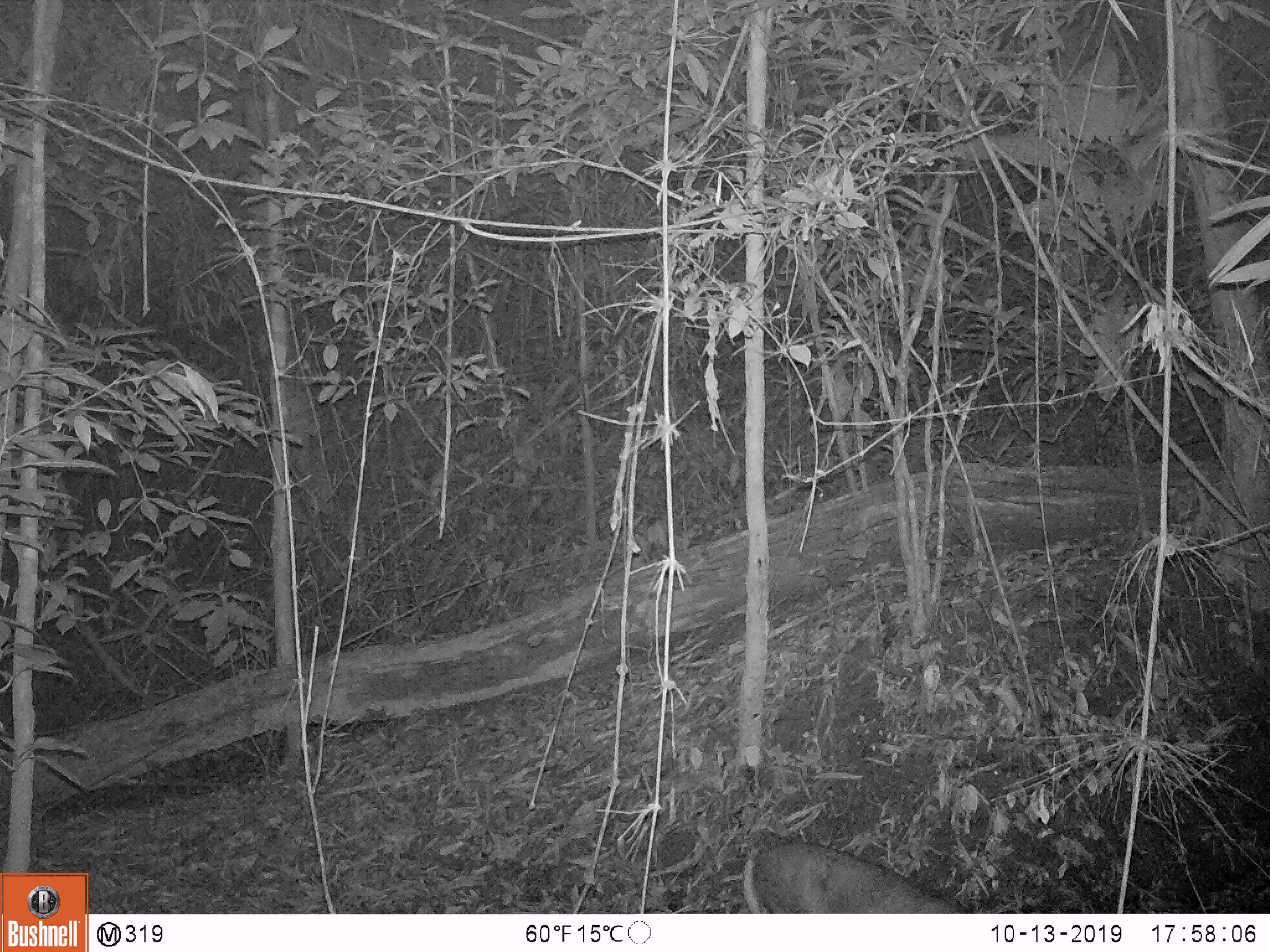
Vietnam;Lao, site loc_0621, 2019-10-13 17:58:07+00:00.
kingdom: Animalia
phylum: Chordata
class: Mammalia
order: Artiodactyla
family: Cervidae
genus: Muntiacus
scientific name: Muntiacus muntjak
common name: red muntjac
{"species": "red muntjac (Muntiacus muntjak)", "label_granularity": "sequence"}